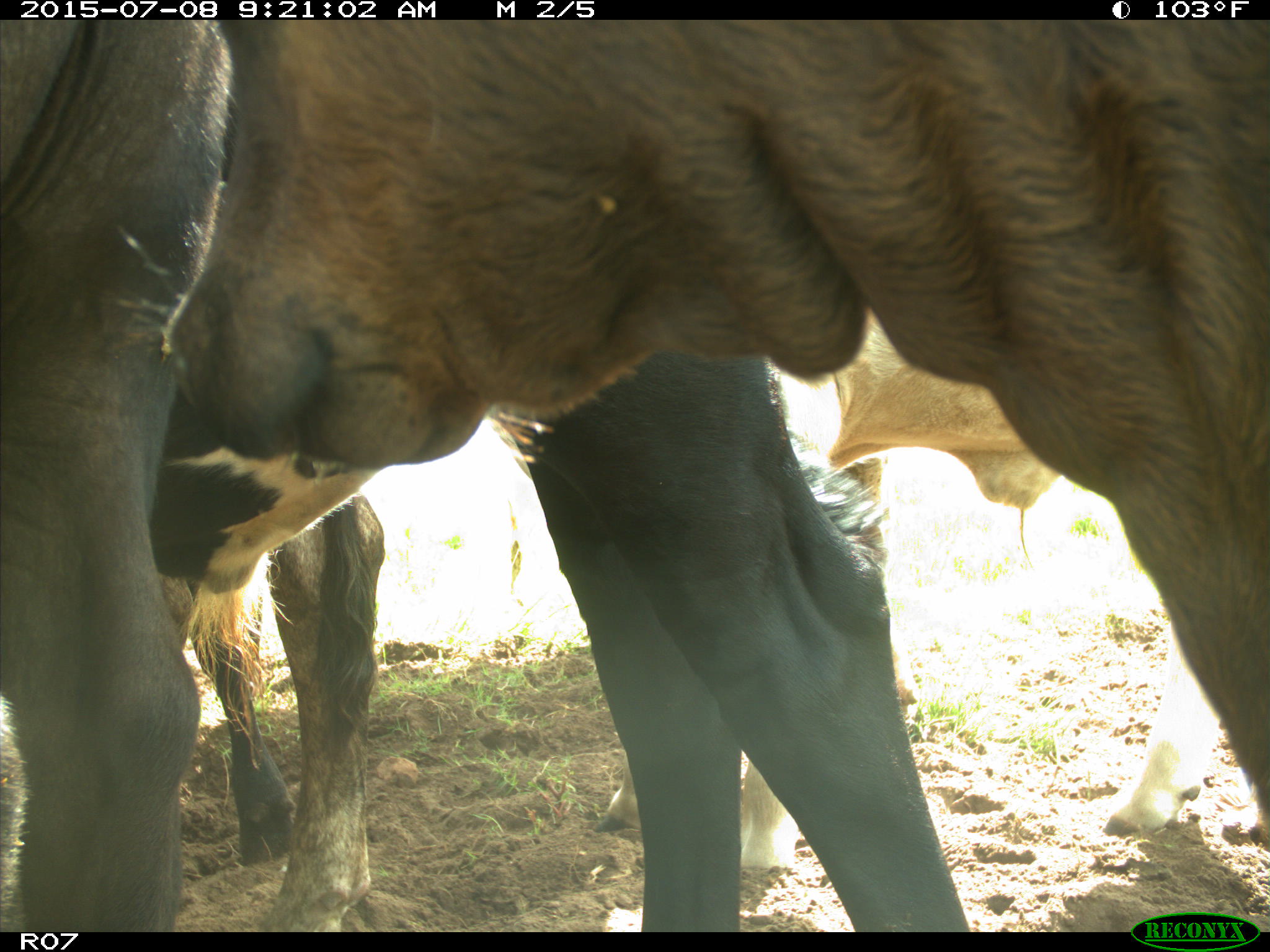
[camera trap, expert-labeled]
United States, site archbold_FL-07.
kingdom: Animalia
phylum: Chordata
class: Mammalia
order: Artiodactyla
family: Bovidae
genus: Bos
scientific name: Bos taurus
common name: domestic cow